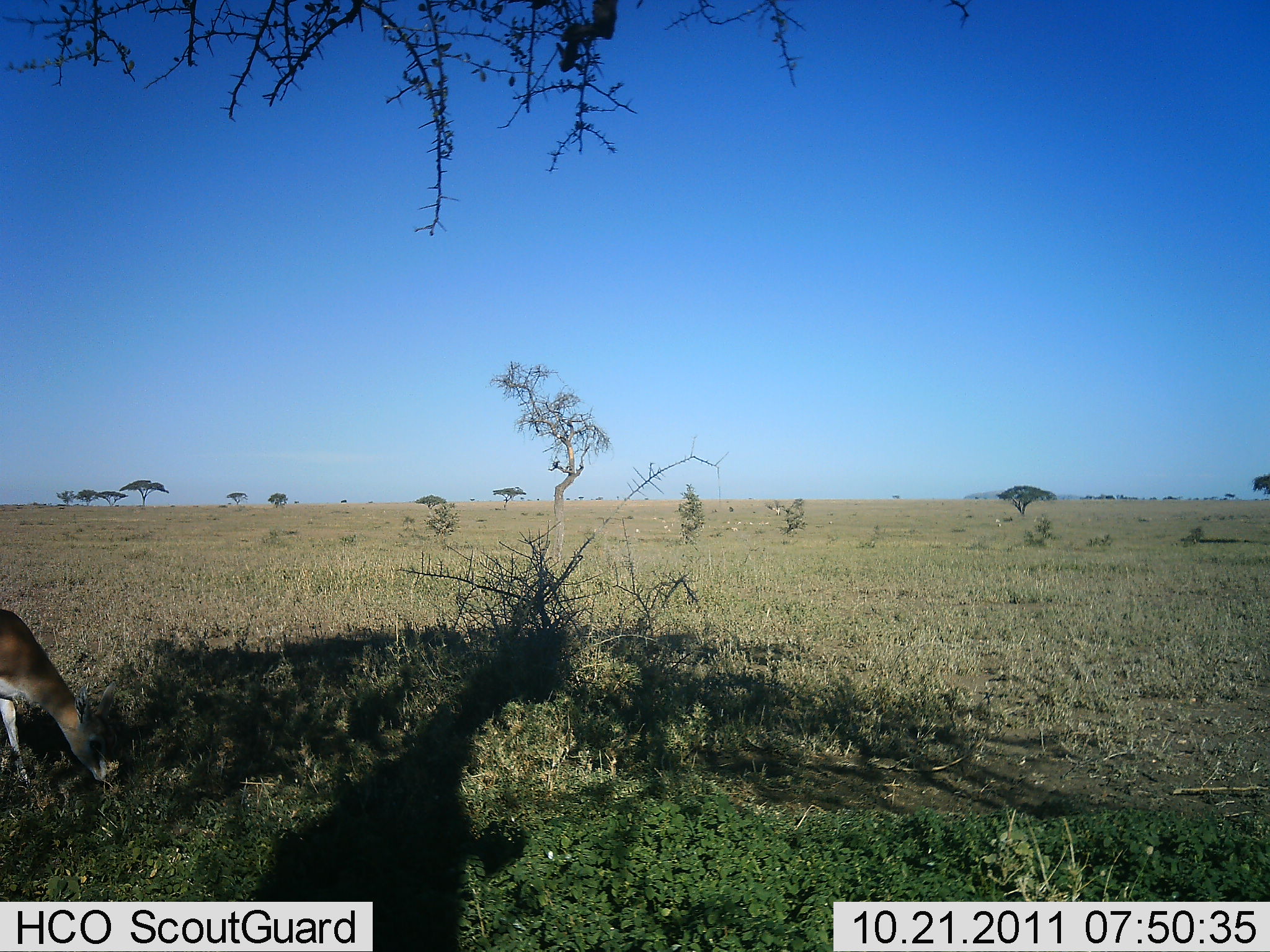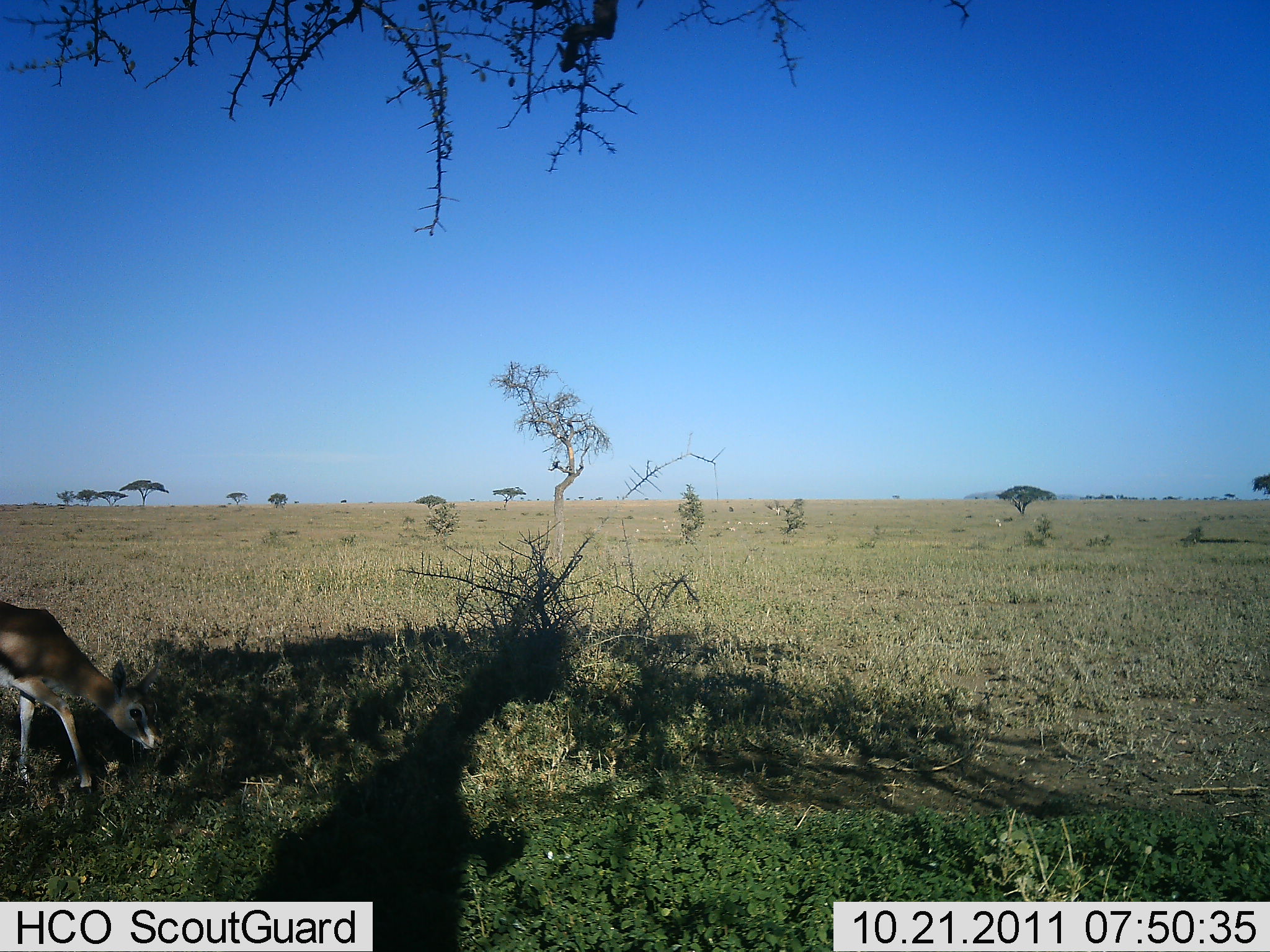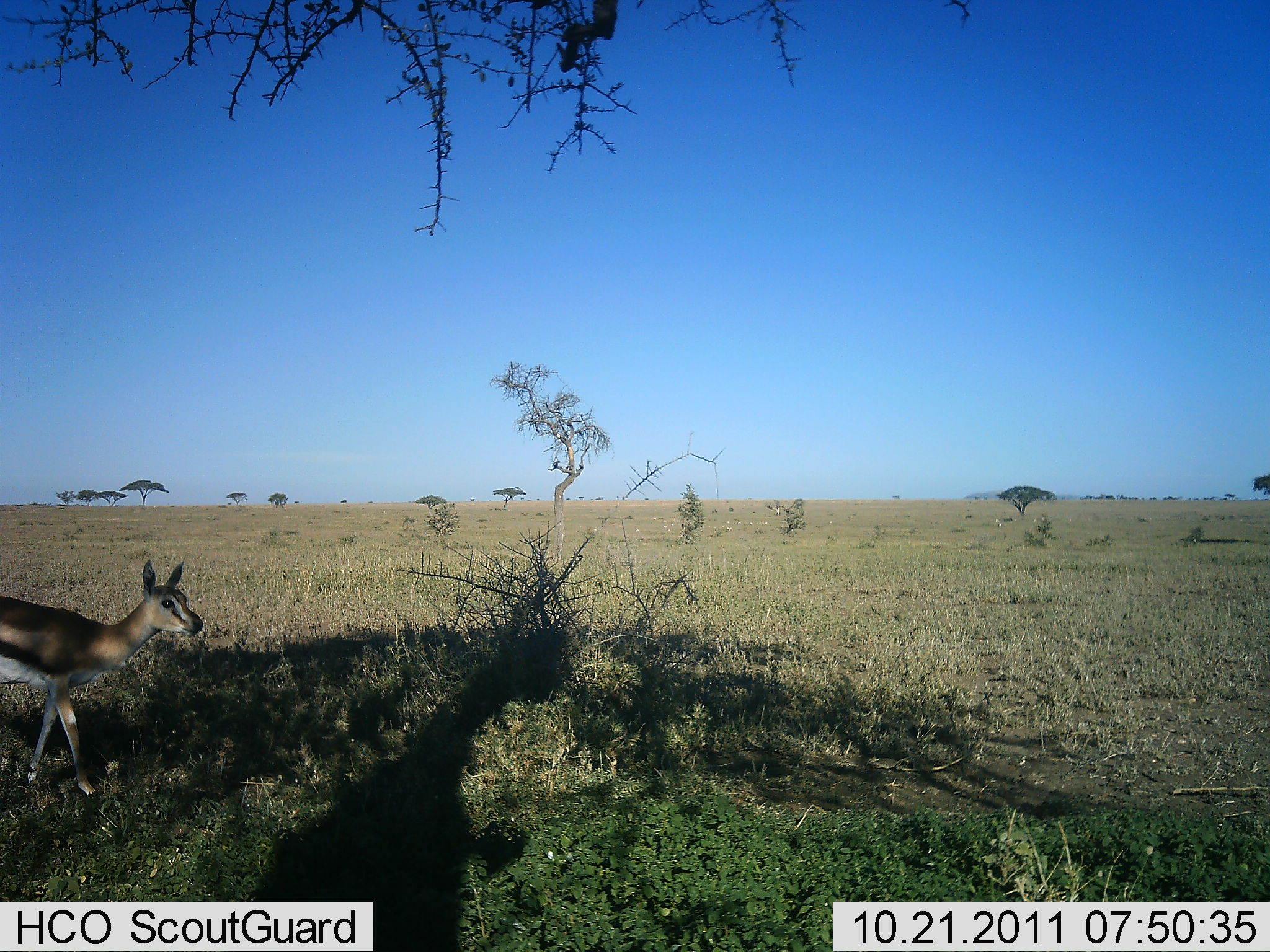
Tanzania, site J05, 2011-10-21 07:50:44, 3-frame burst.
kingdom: Animalia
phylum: Chordata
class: Mammalia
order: Artiodactyla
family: Bovidae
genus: Eudorcas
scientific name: Eudorcas thomsonii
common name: thomson's gazelle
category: gazellethomsons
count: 1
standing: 8%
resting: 0%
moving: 17%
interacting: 0%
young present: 25%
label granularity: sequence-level